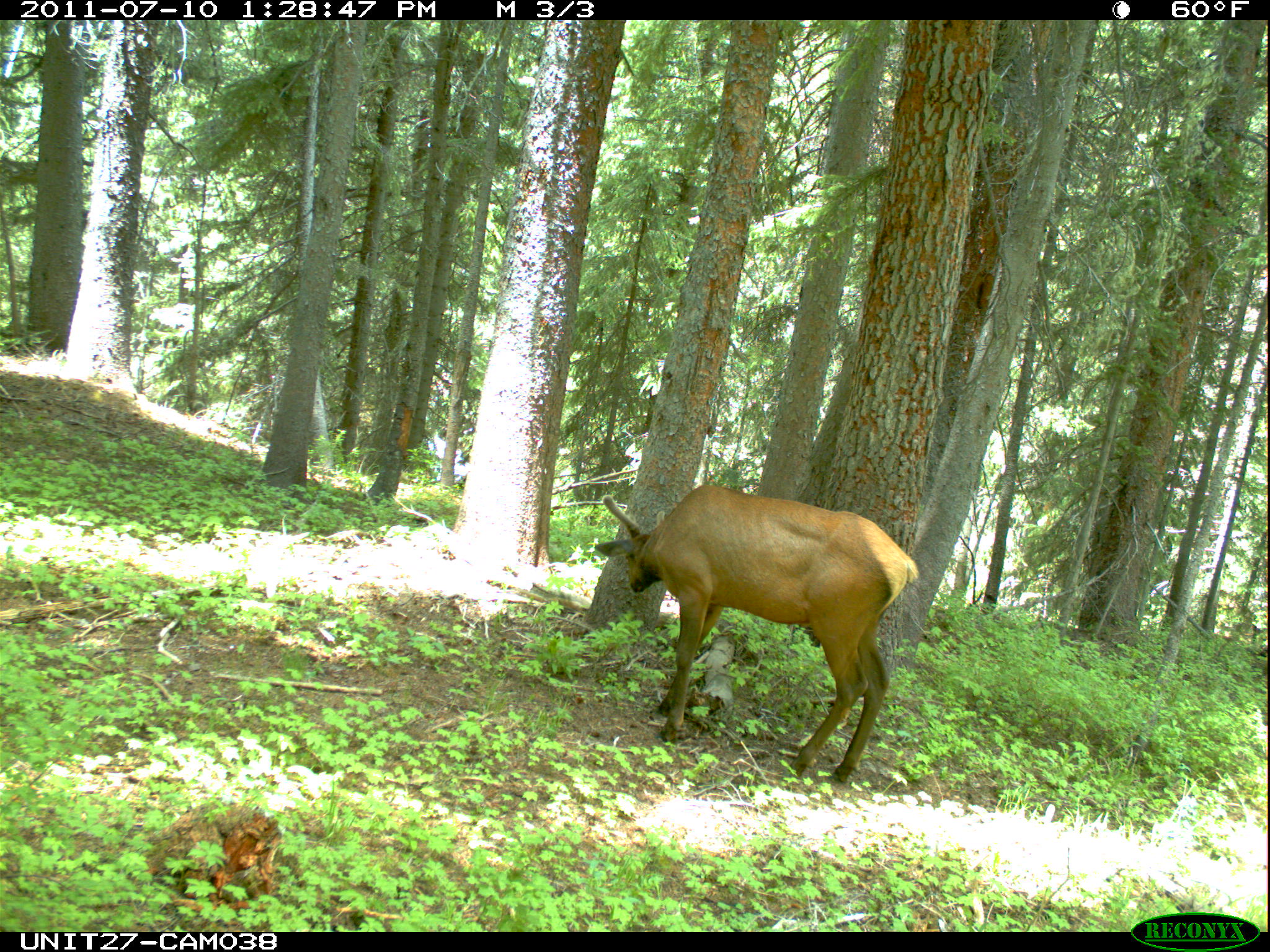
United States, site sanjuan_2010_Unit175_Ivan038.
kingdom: Animalia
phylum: Chordata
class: Mammalia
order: Artiodactyla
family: Cervidae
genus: Cervus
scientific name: Cervus elaphus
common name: red deer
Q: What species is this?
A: Cervus elaphus (red deer).